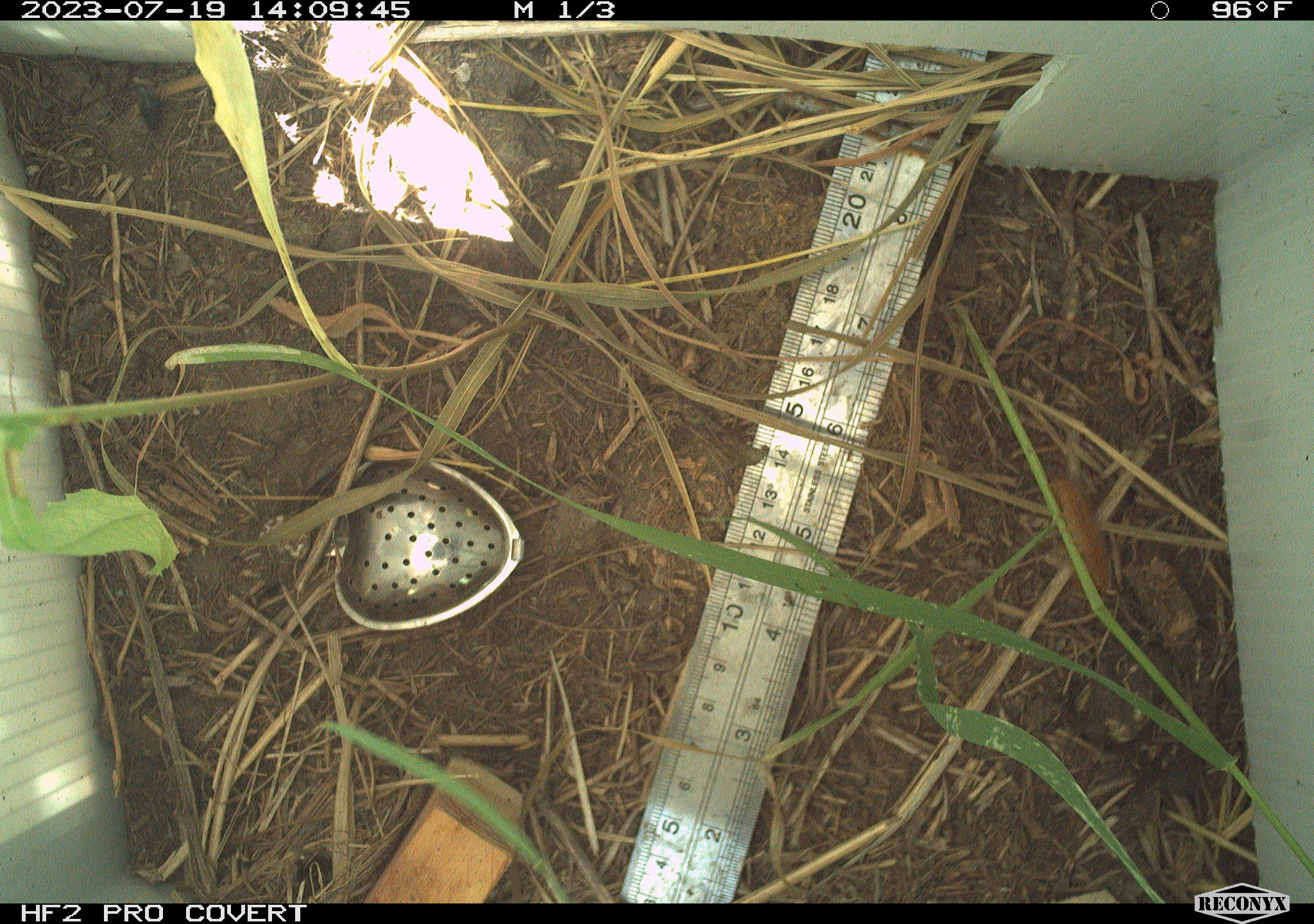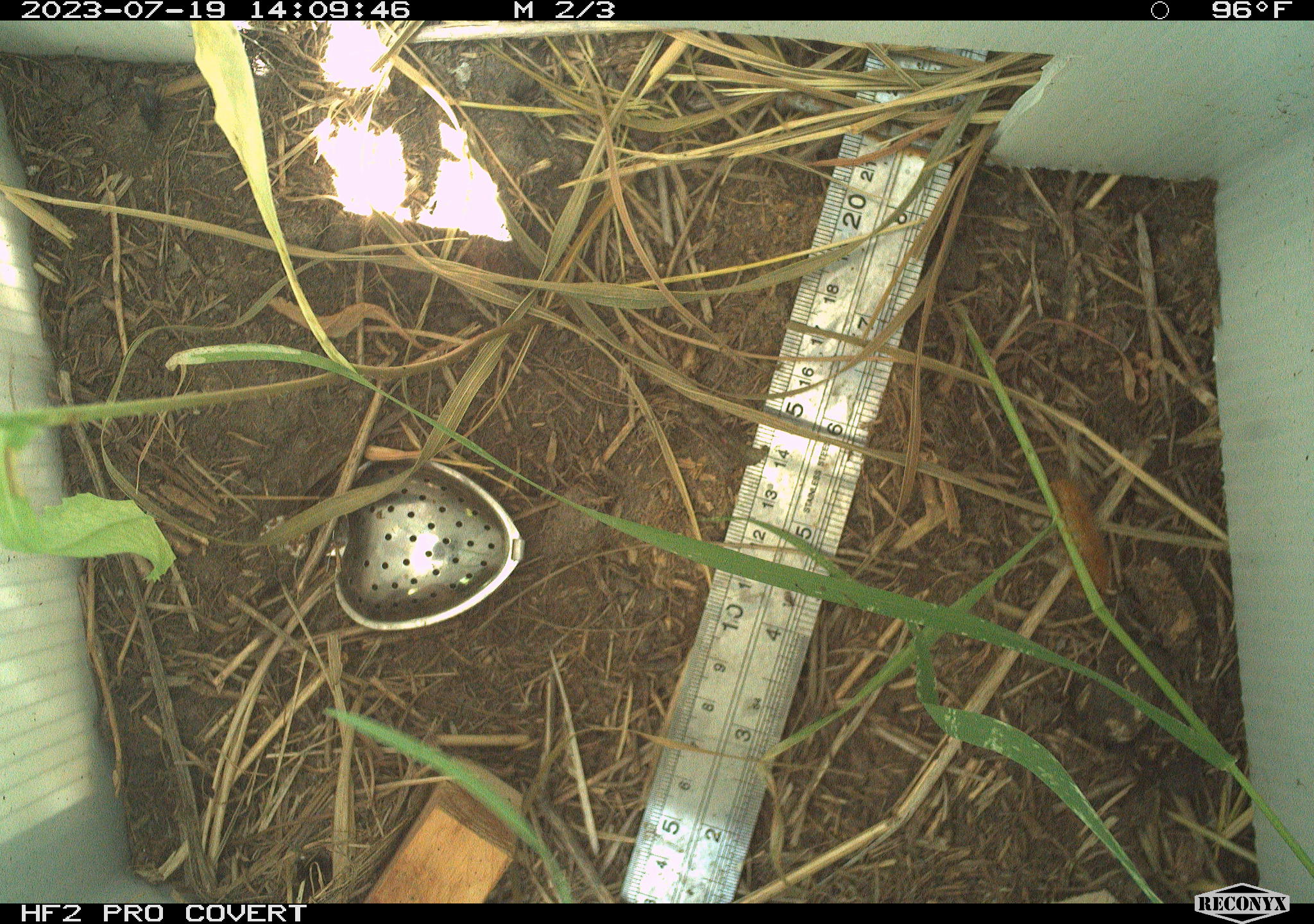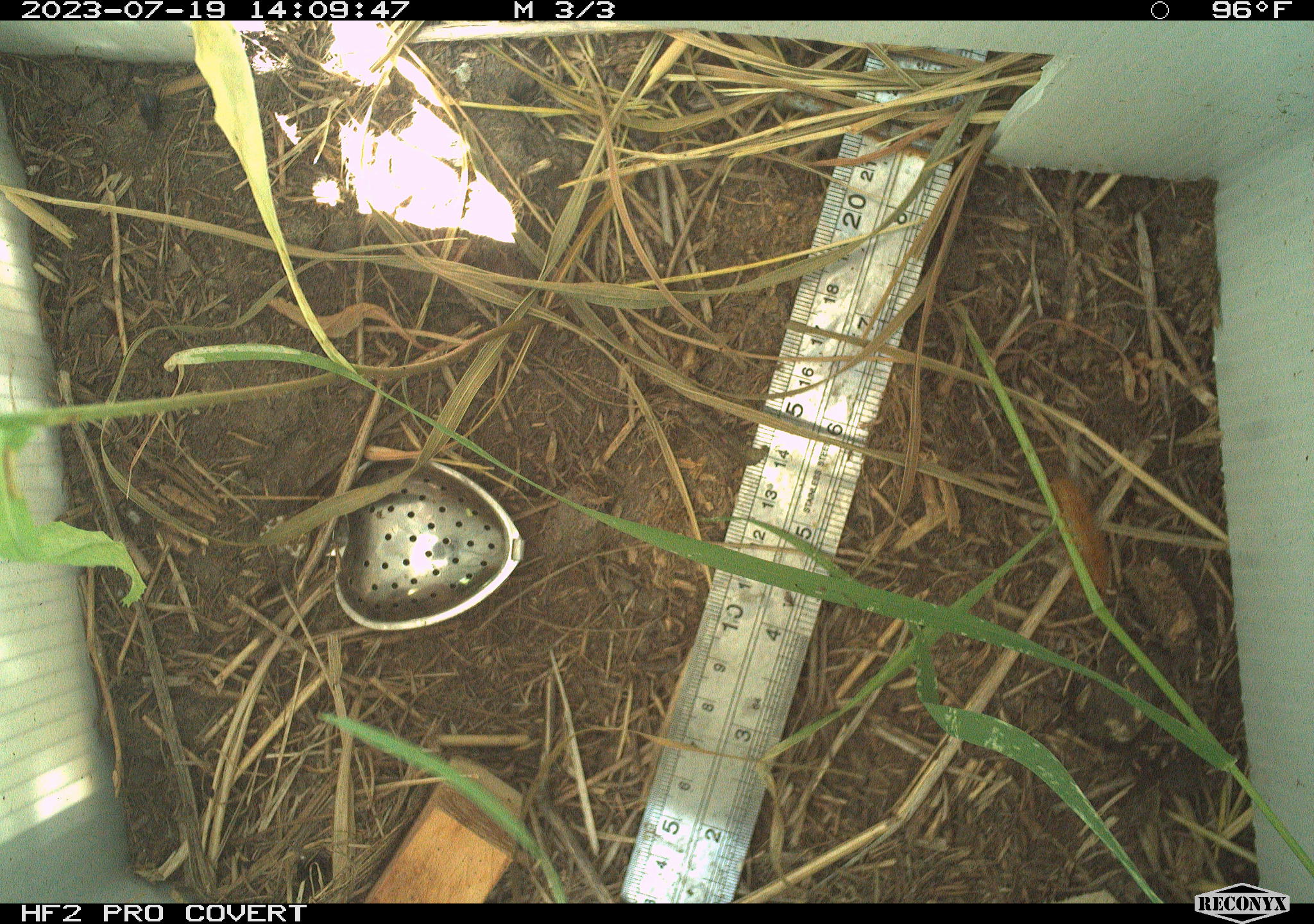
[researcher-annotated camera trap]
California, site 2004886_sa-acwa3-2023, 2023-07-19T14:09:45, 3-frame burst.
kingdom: Animalia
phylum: Arthropoda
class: Insecta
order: Lepidoptera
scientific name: Lepidoptera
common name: butterflies and moths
Butterflies and moths (Lepidoptera).